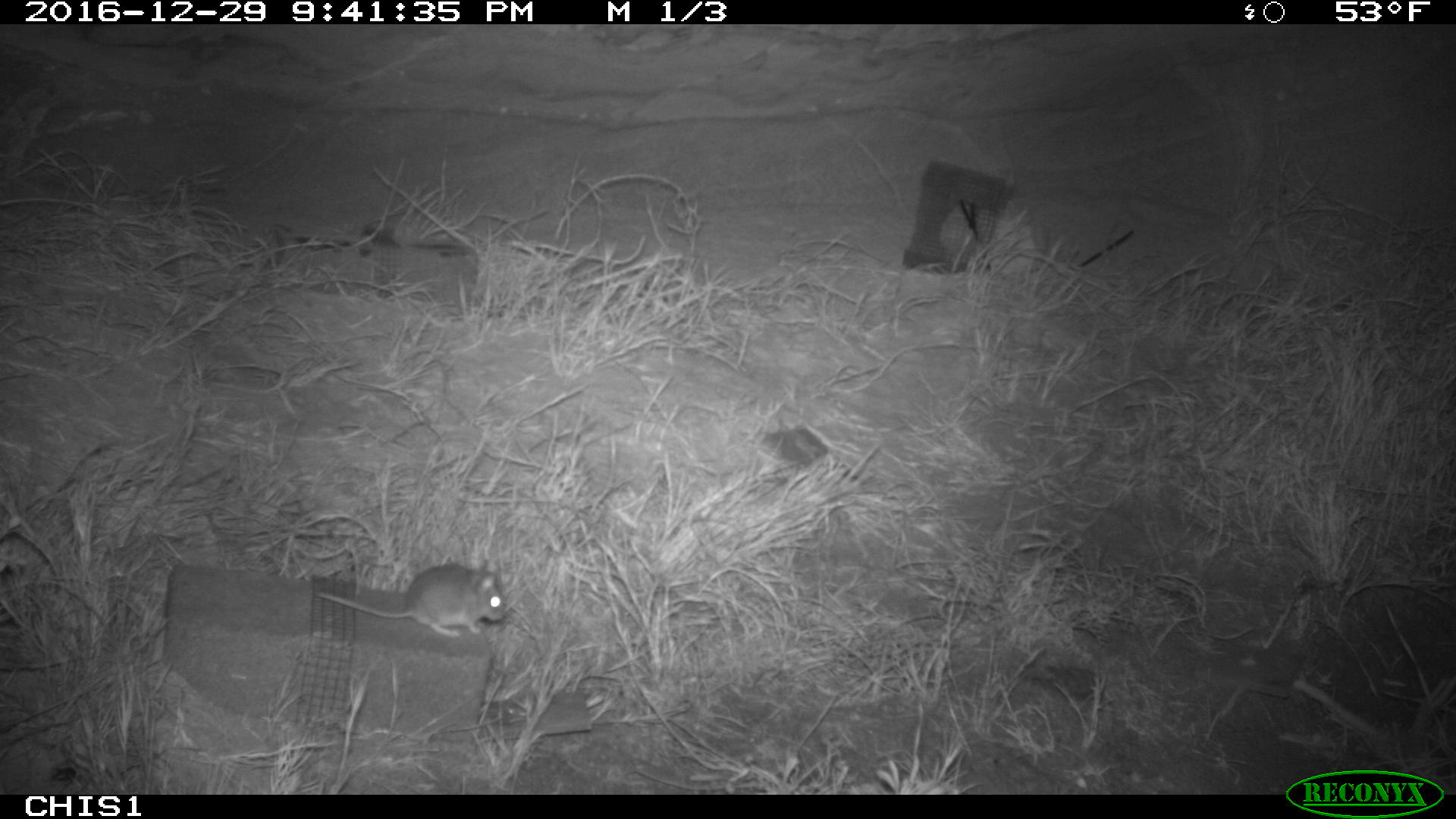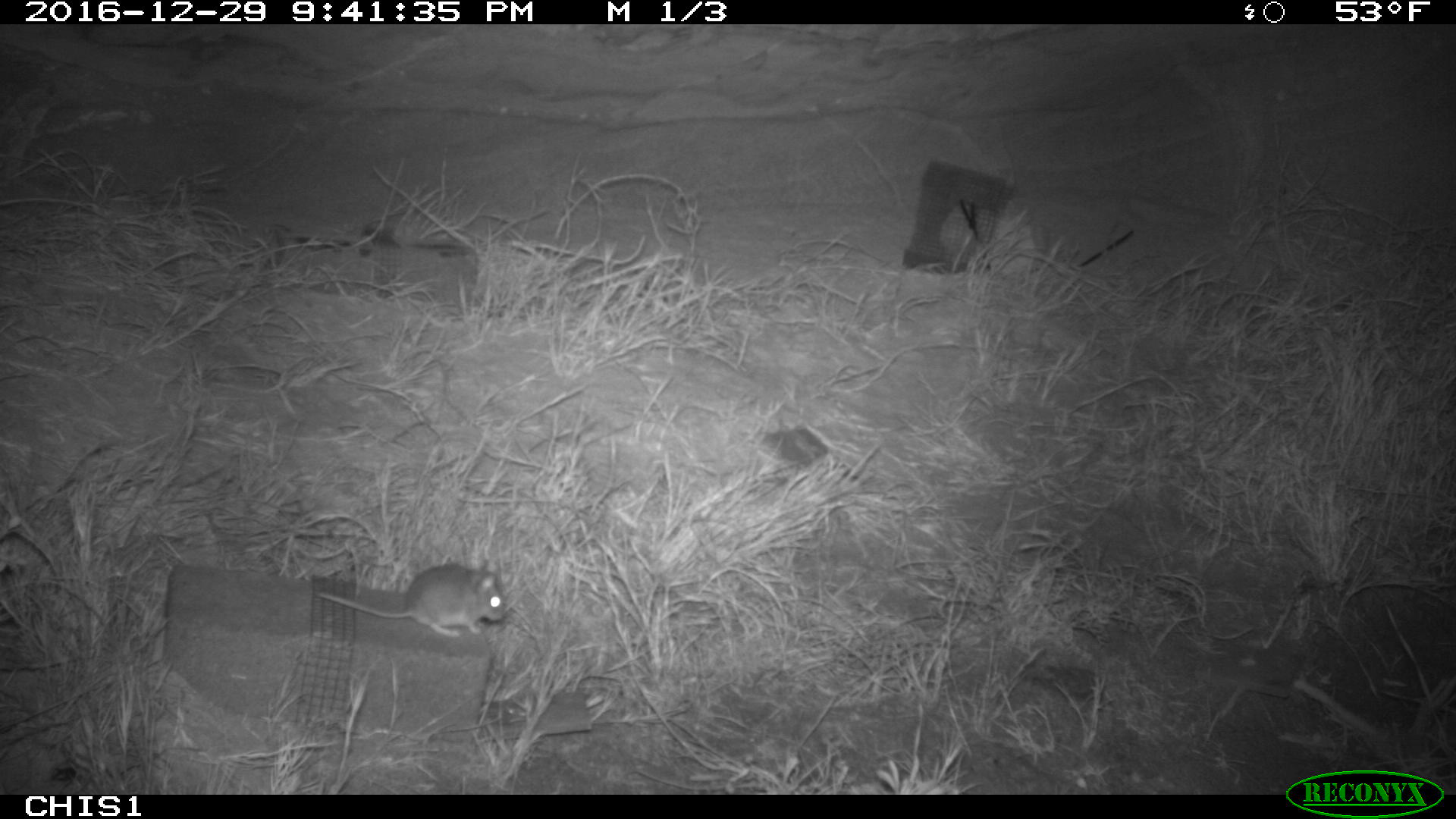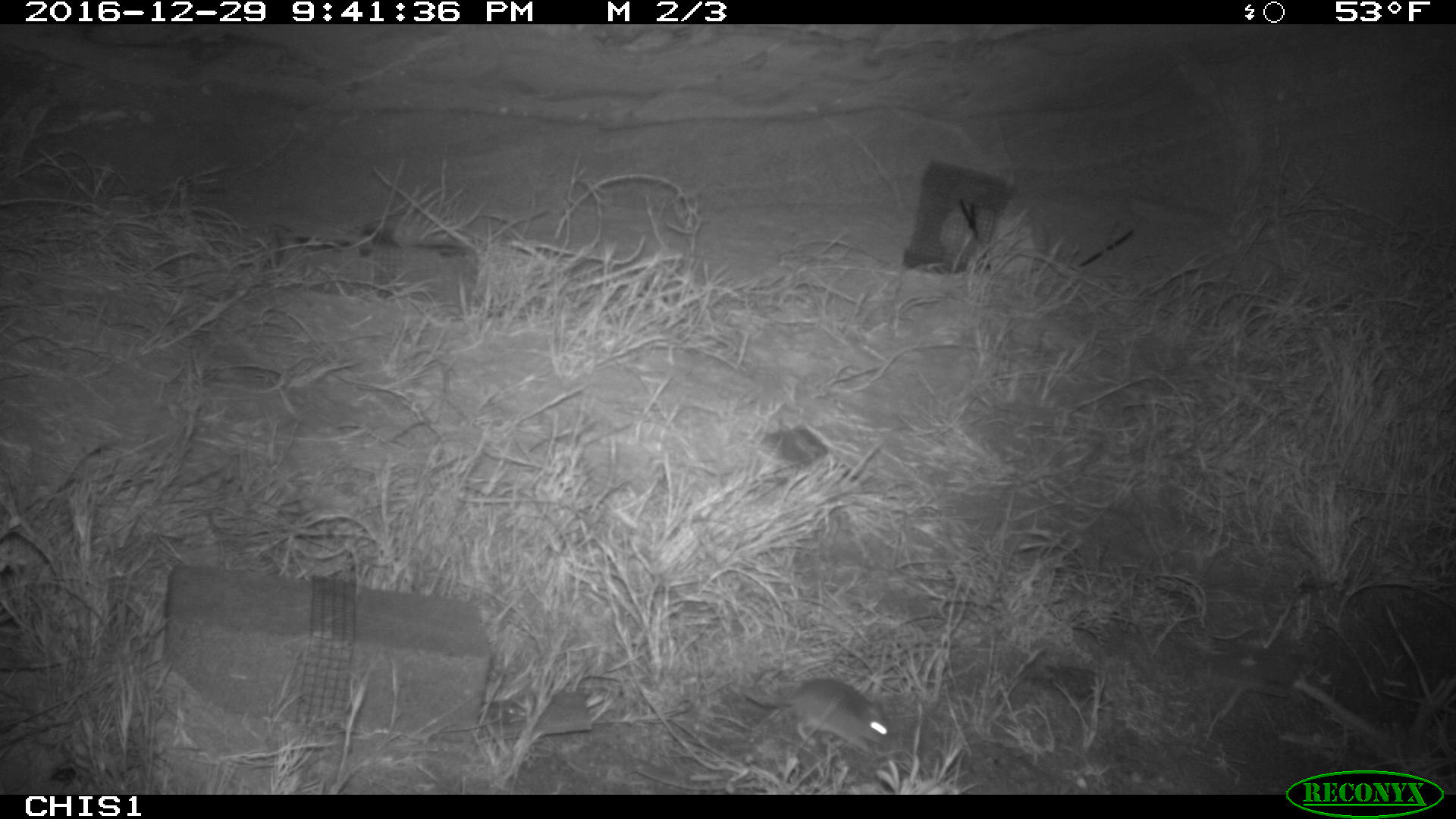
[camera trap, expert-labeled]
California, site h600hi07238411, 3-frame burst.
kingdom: Animalia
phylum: Chordata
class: Mammalia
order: Rodentia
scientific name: Rodentia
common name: rodent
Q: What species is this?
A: Rodent (Rodentia).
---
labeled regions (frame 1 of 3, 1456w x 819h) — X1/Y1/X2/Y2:
rodent: 315/563/503/637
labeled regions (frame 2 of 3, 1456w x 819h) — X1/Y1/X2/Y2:
rodent: 315/562/509/637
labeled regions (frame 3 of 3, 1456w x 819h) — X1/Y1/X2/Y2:
rodent: 741/676/893/755